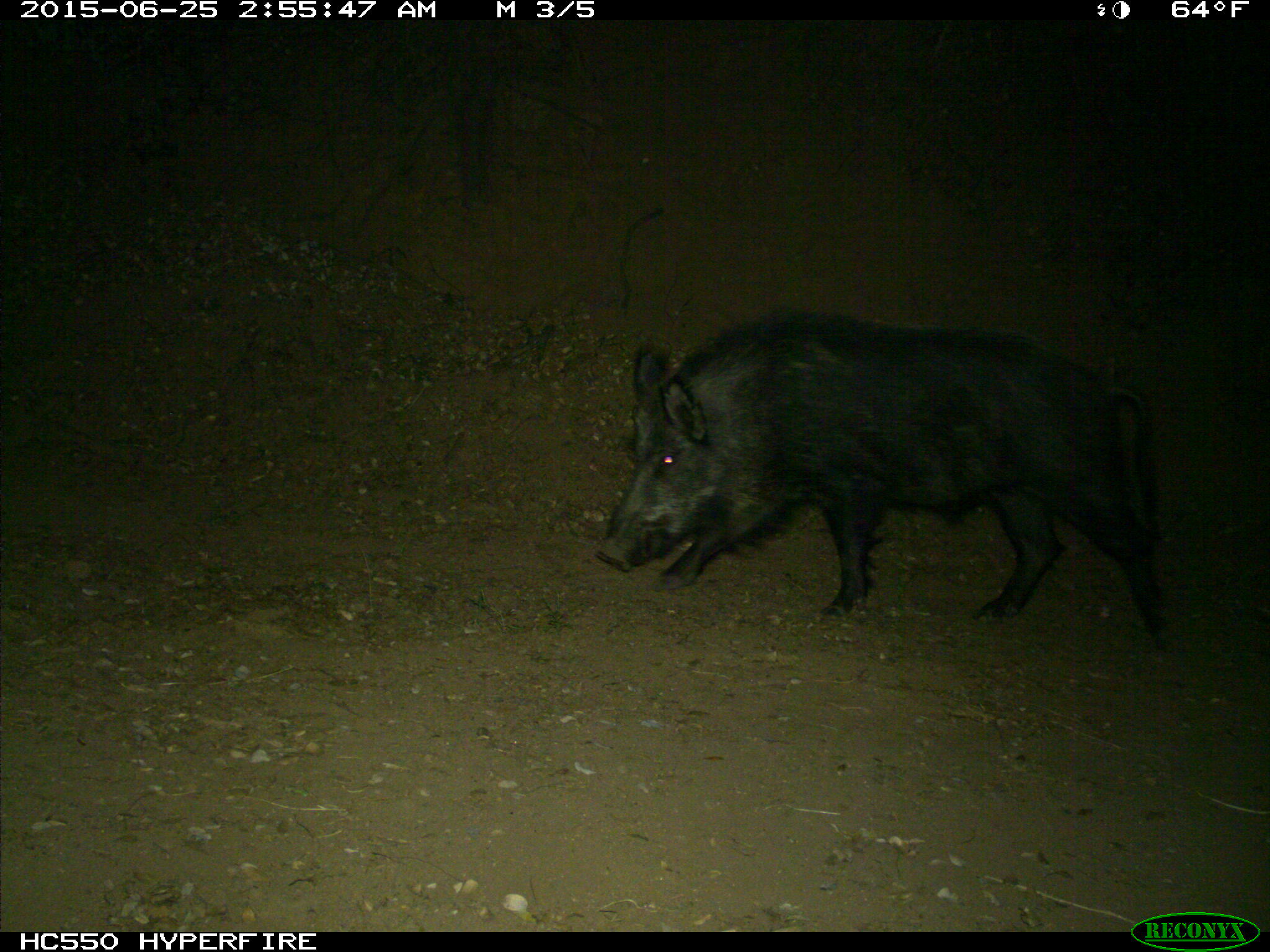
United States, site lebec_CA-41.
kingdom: Animalia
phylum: Chordata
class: Mammalia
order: Artiodactyla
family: Suidae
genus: Sus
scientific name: Sus scrofa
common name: wild boar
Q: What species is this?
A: Sus scrofa (wild boar).